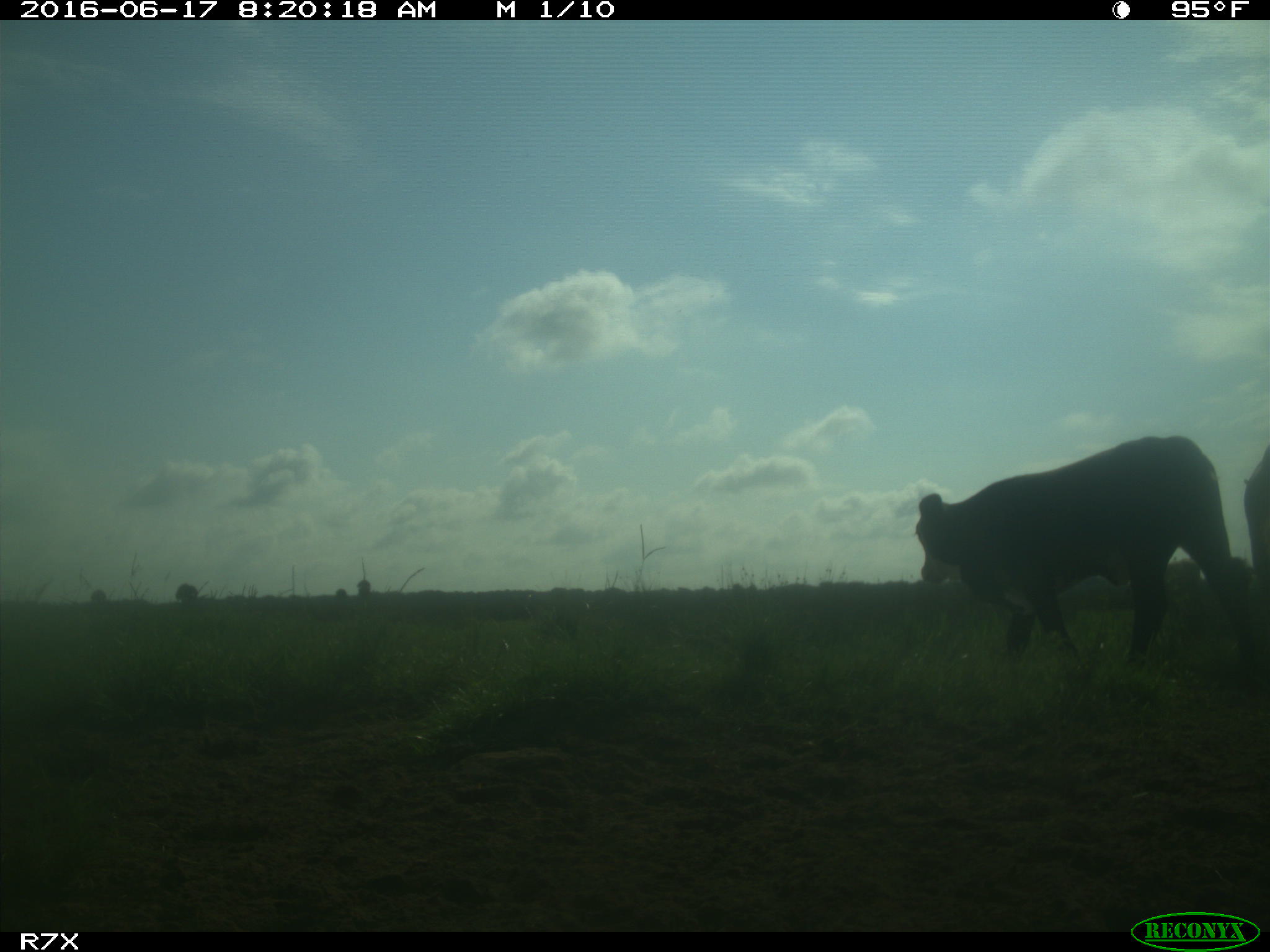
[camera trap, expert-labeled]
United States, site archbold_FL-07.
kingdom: Animalia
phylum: Chordata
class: Mammalia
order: Artiodactyla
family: Bovidae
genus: Bos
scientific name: Bos taurus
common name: domestic cow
Bos taurus (domestic cow).